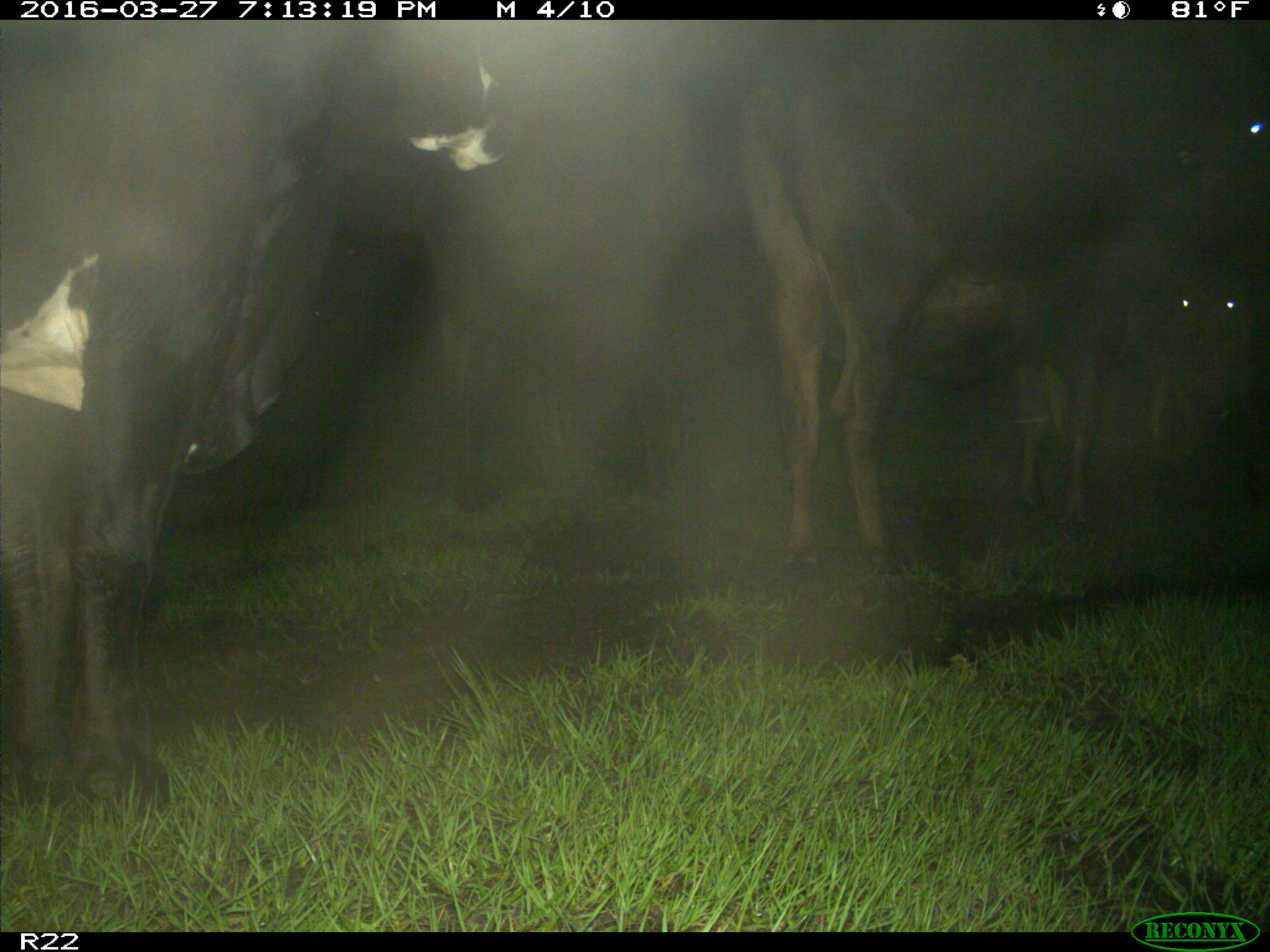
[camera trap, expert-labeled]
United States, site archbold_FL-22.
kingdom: Animalia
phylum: Chordata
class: Mammalia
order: Artiodactyla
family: Bovidae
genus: Bos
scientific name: Bos taurus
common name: domestic cow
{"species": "Bos taurus (domestic cow)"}